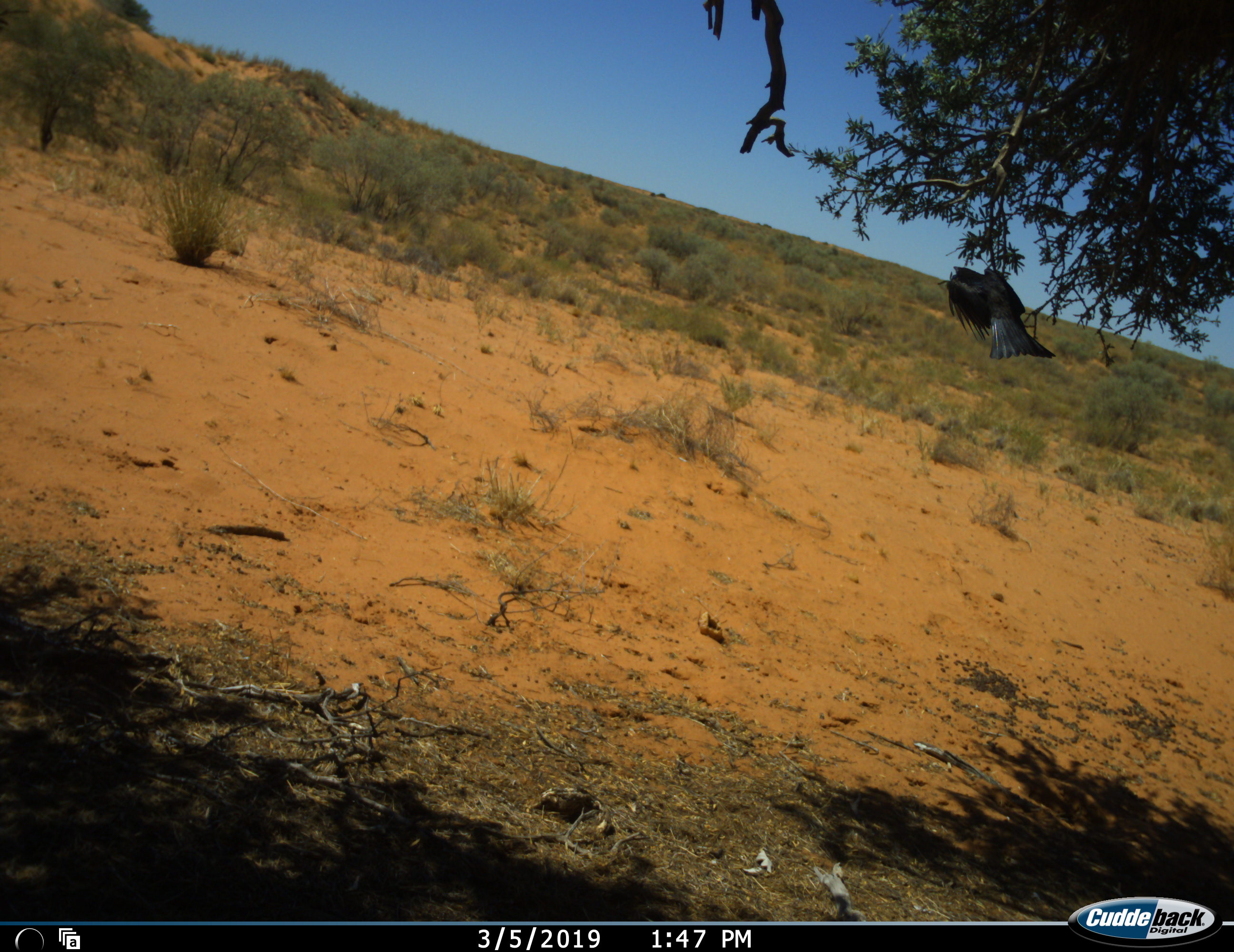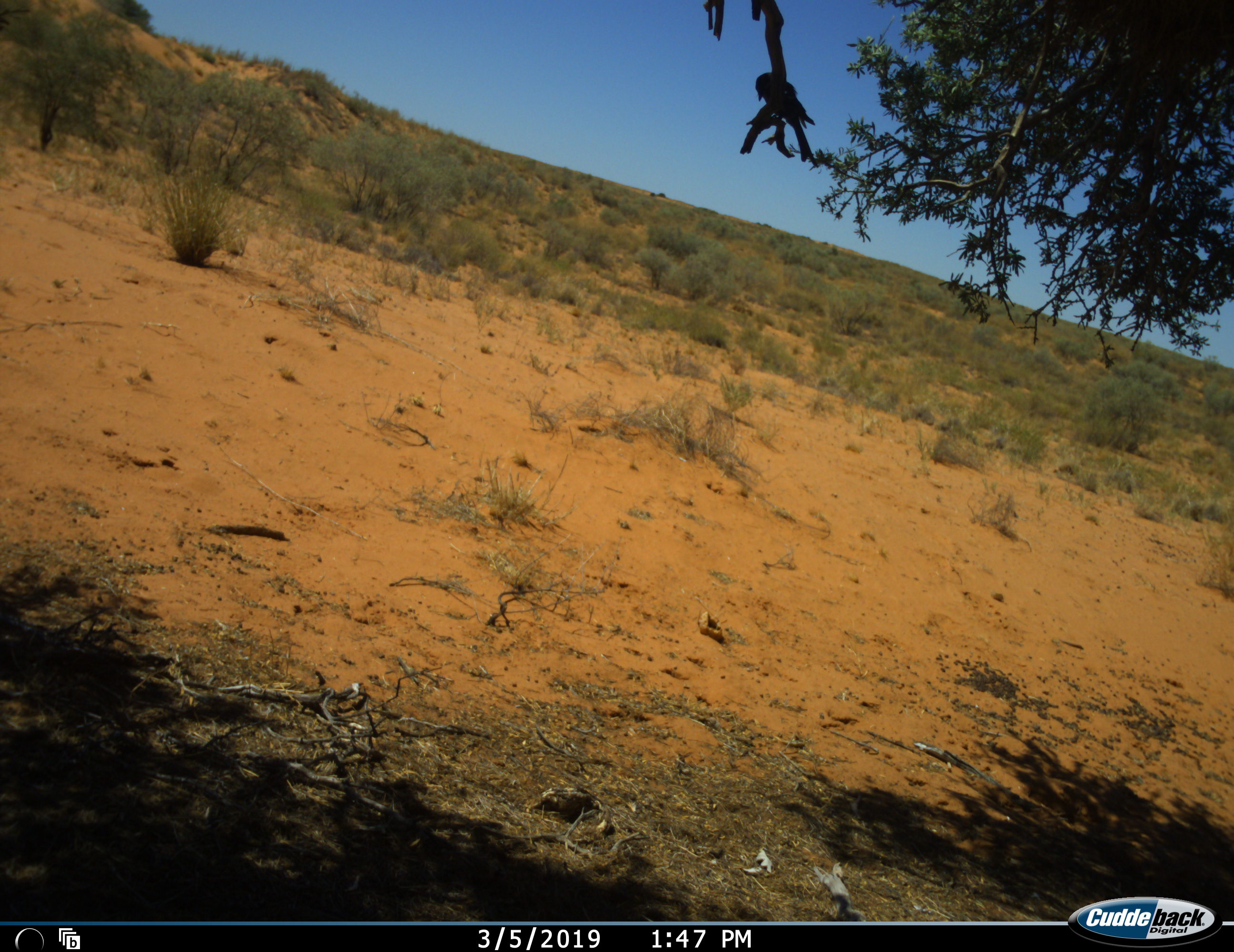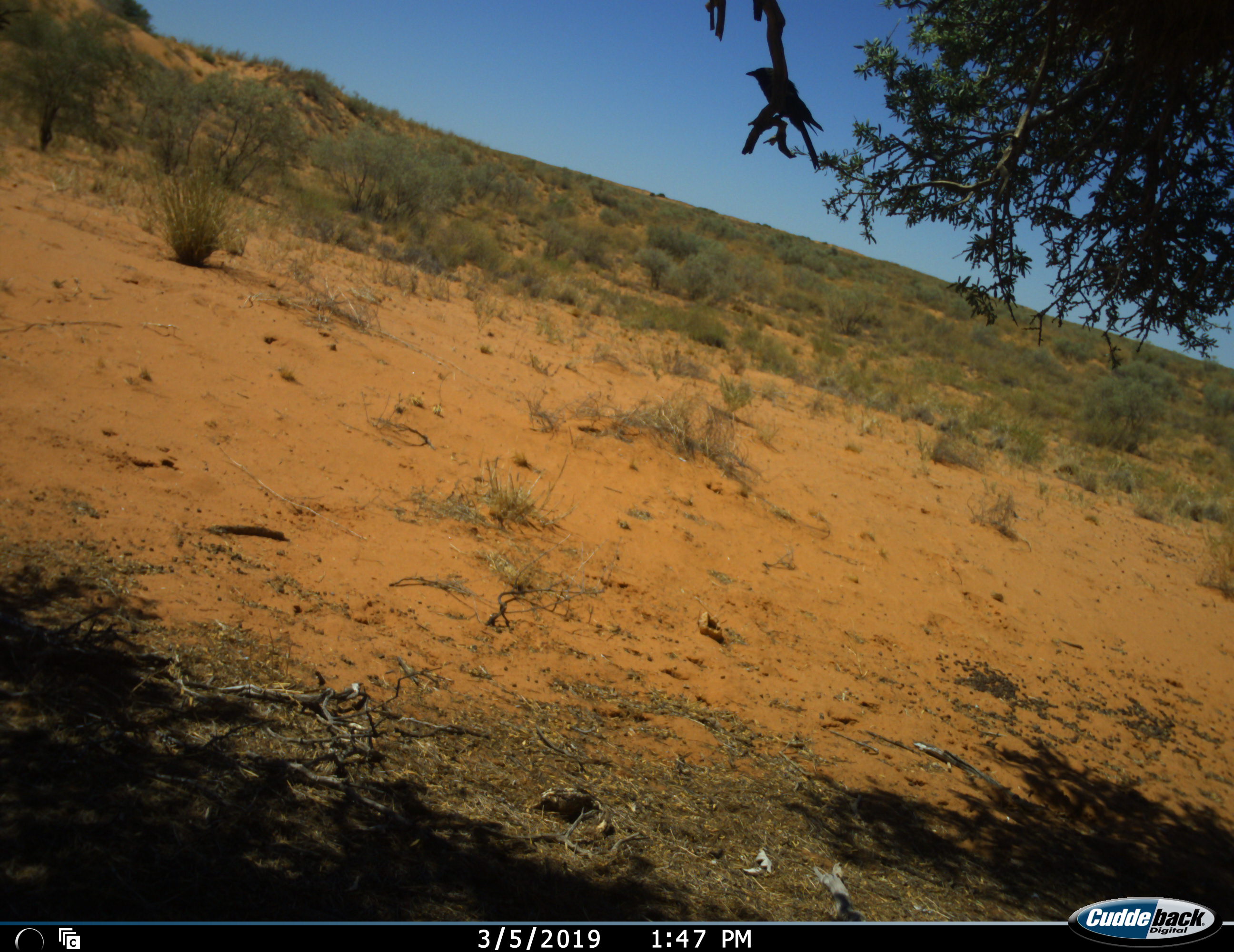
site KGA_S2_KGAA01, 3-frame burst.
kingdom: Animalia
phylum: Chordata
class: Aves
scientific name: Aves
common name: bird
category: birdother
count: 1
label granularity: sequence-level